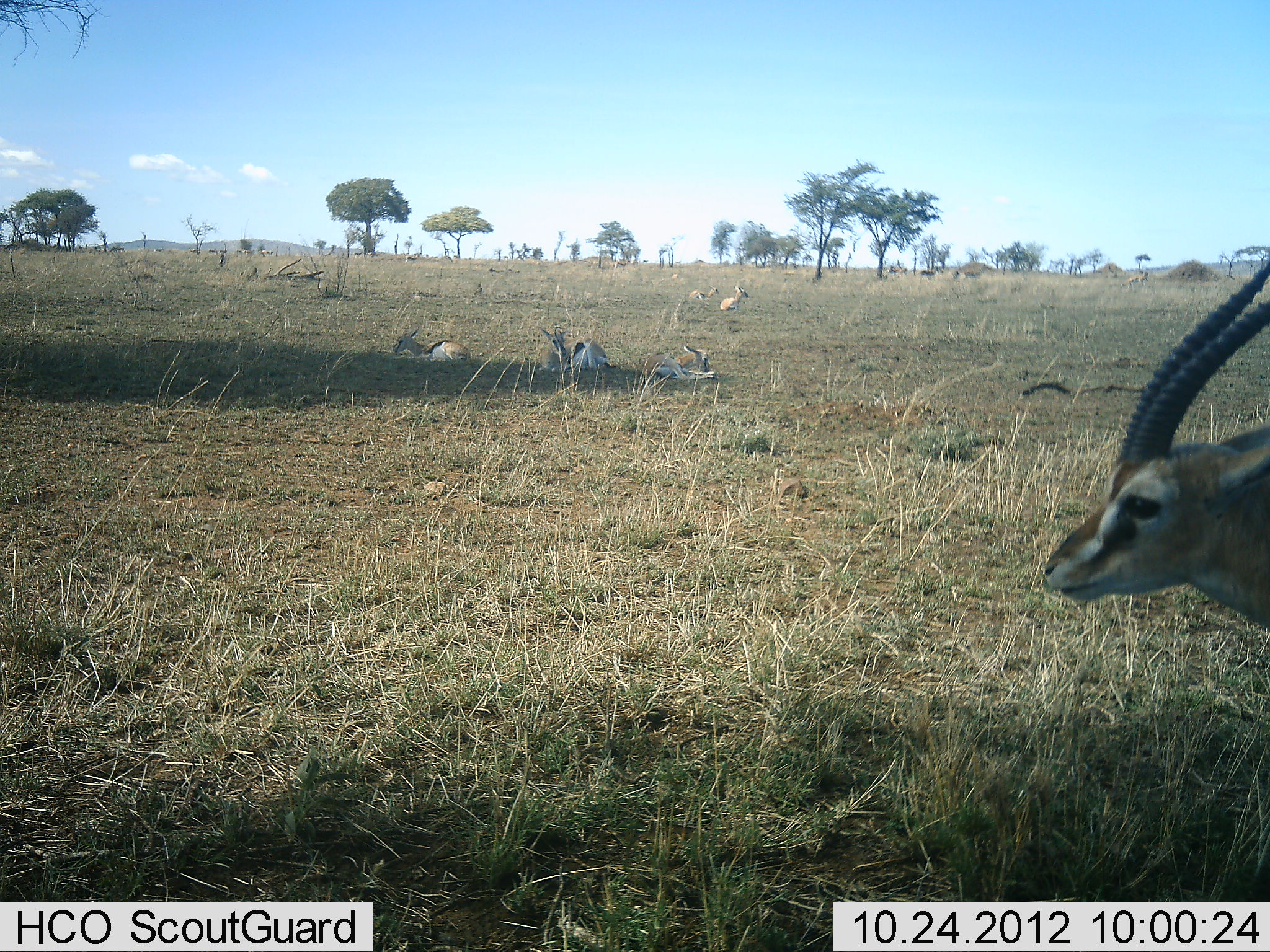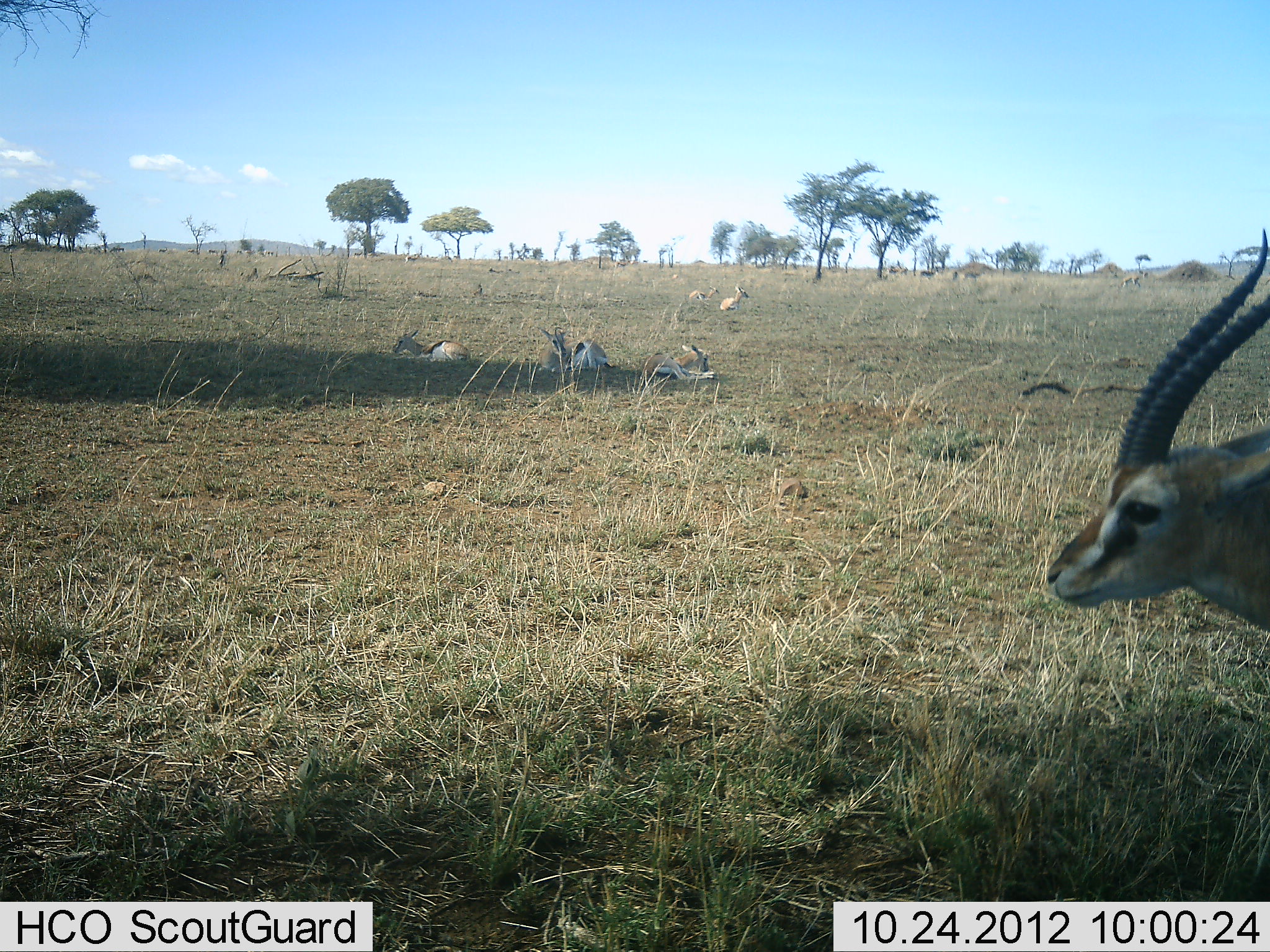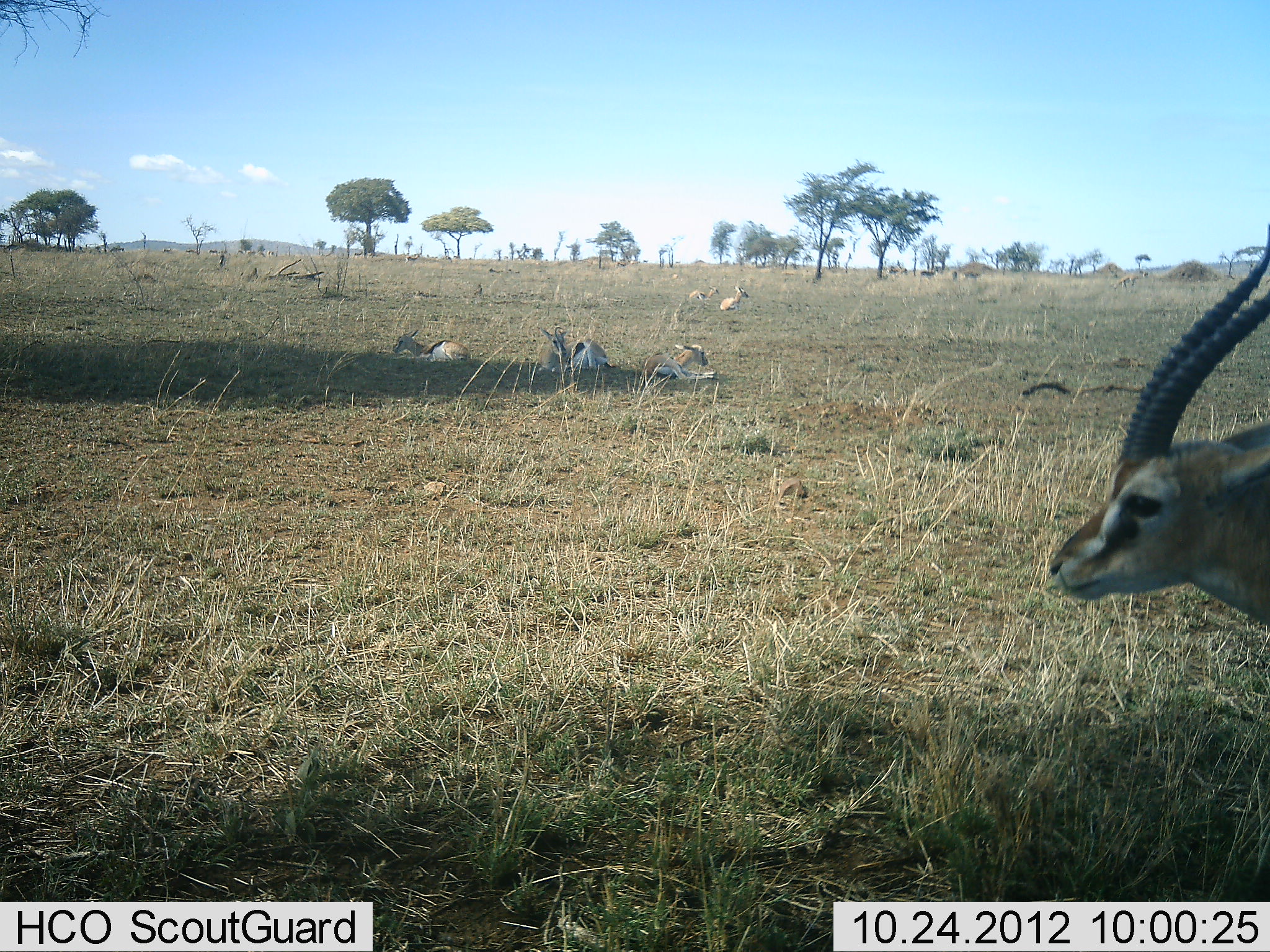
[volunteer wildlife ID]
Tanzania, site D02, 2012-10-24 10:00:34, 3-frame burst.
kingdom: Animalia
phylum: Chordata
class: Mammalia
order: Artiodactyla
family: Bovidae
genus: Eudorcas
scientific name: Eudorcas thomsonii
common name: thomson's gazelle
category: gazellethomsons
Gazellethomsons (thomson's gazelle) (Eudorcas thomsonii), count 6. Behavior (volunteer vote fractions): standing 90%, resting 100%, moving 30%, interacting 0%. Young present (vote fraction): 0%. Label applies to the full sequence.